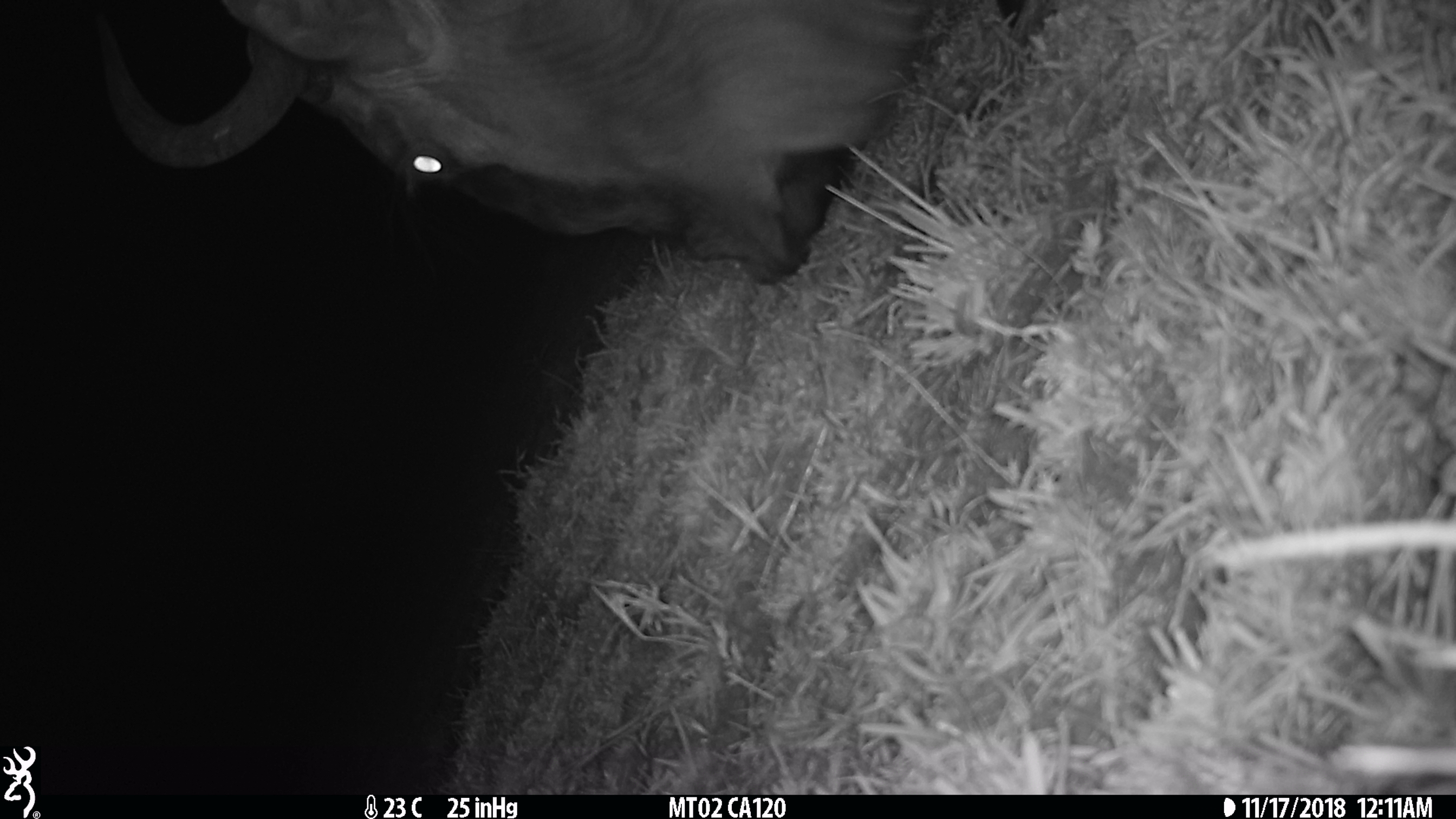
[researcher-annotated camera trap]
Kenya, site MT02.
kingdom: Animalia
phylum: Chordata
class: Mammalia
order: Artiodactyla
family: Bovidae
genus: Connochaetes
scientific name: Connochaetes taurinus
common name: blue wildebeest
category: wildebeest